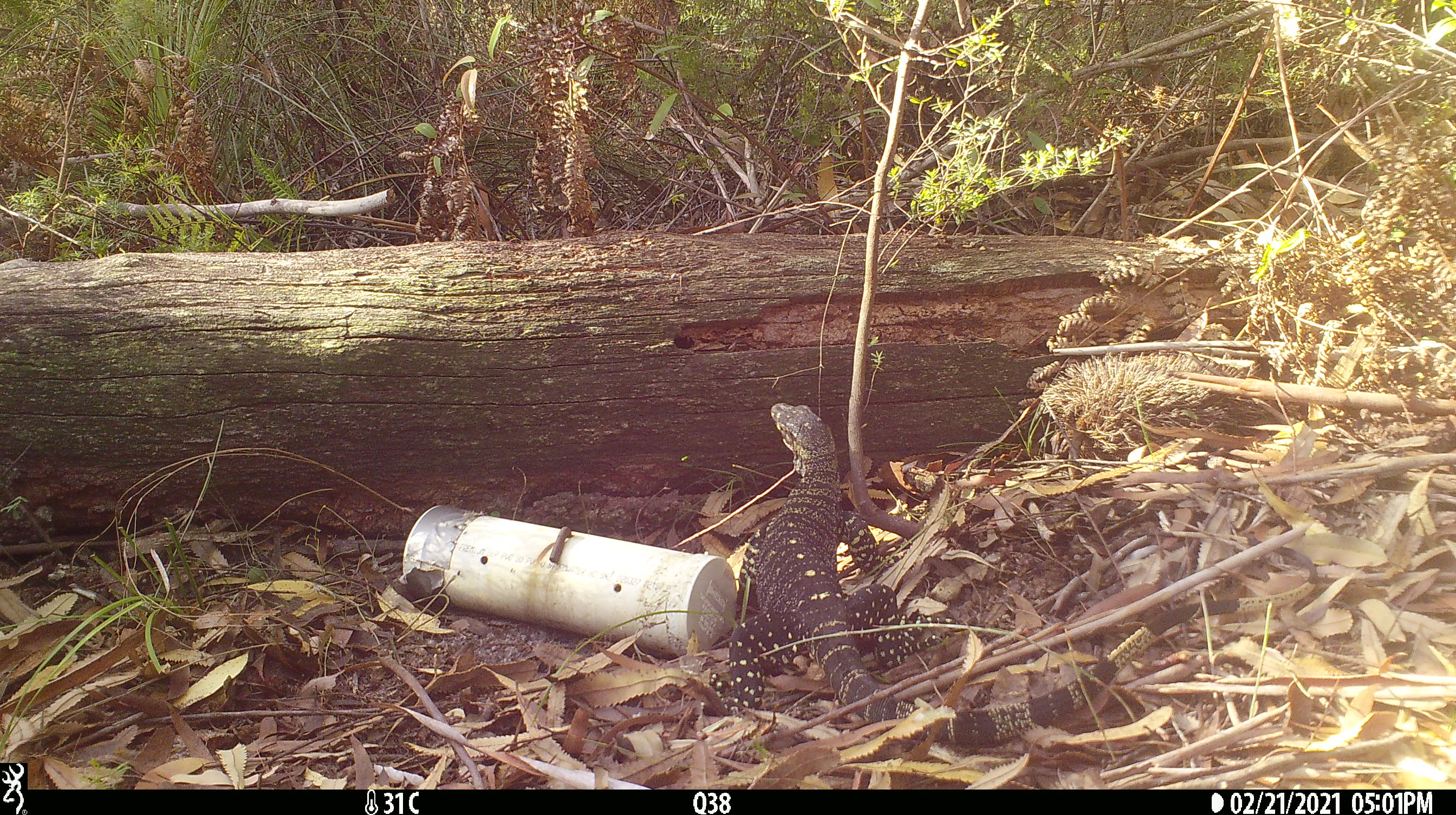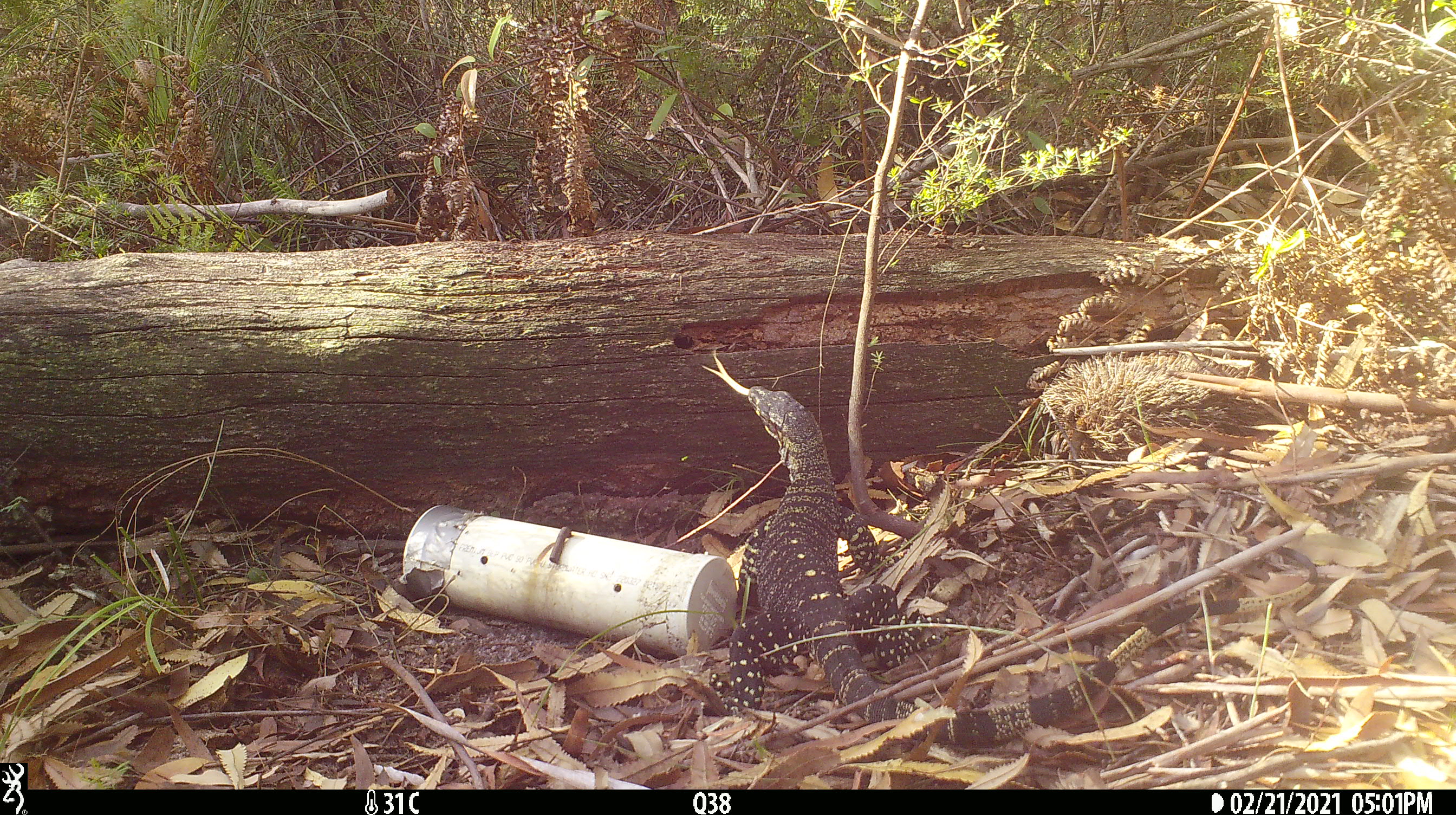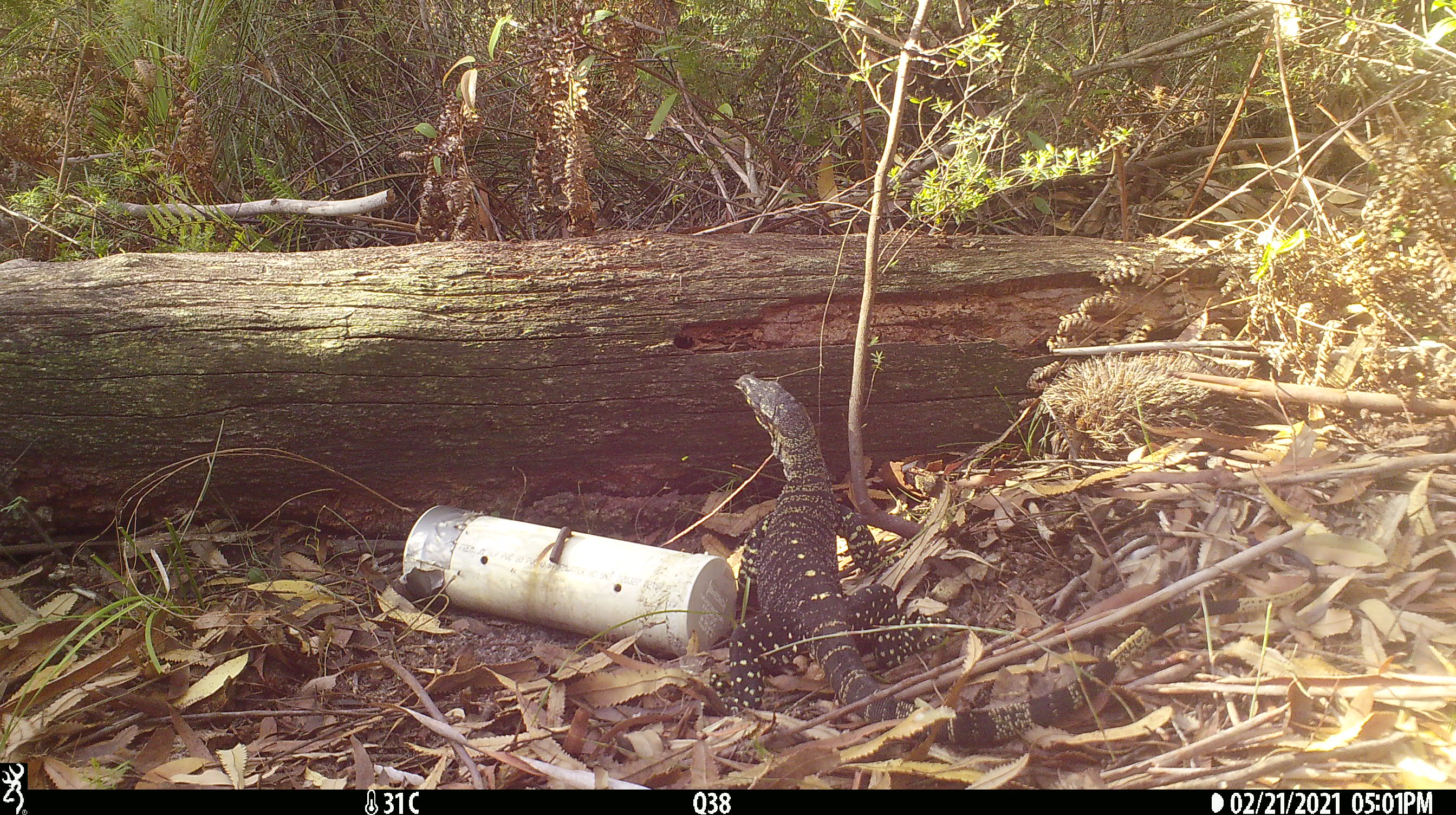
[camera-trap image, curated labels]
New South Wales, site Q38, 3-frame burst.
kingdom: Animalia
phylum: Chordata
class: Reptilia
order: Squamata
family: Varanidae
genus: Varanus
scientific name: Varanus varius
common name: lace monitor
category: goanna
Goanna (lace monitor) (Varanus varius).